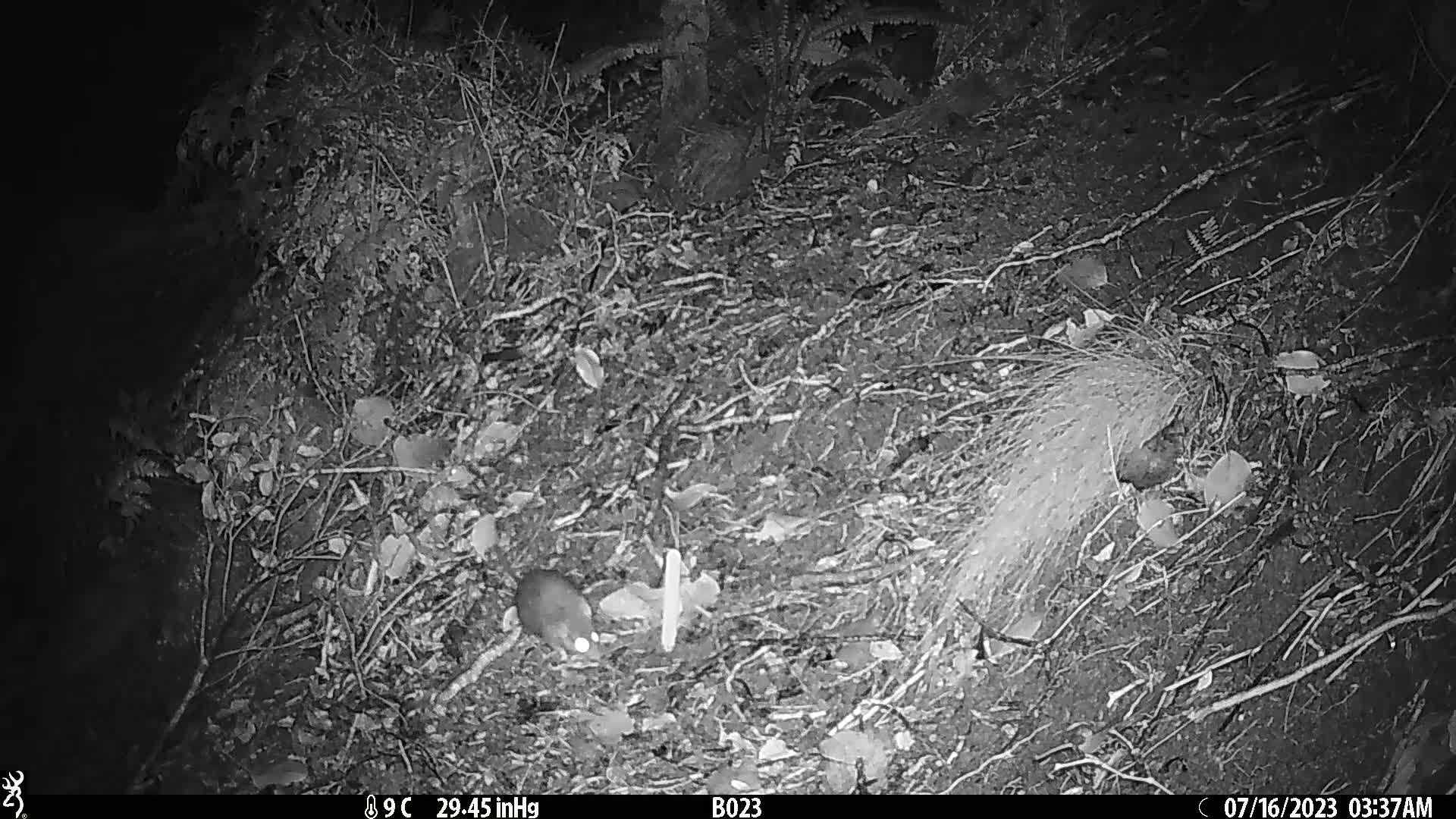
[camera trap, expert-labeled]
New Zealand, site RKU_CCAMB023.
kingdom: Animalia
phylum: Chordata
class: Mammalia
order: Rodentia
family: Muridae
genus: Rattus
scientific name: Rattus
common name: rat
Rat (Rattus).